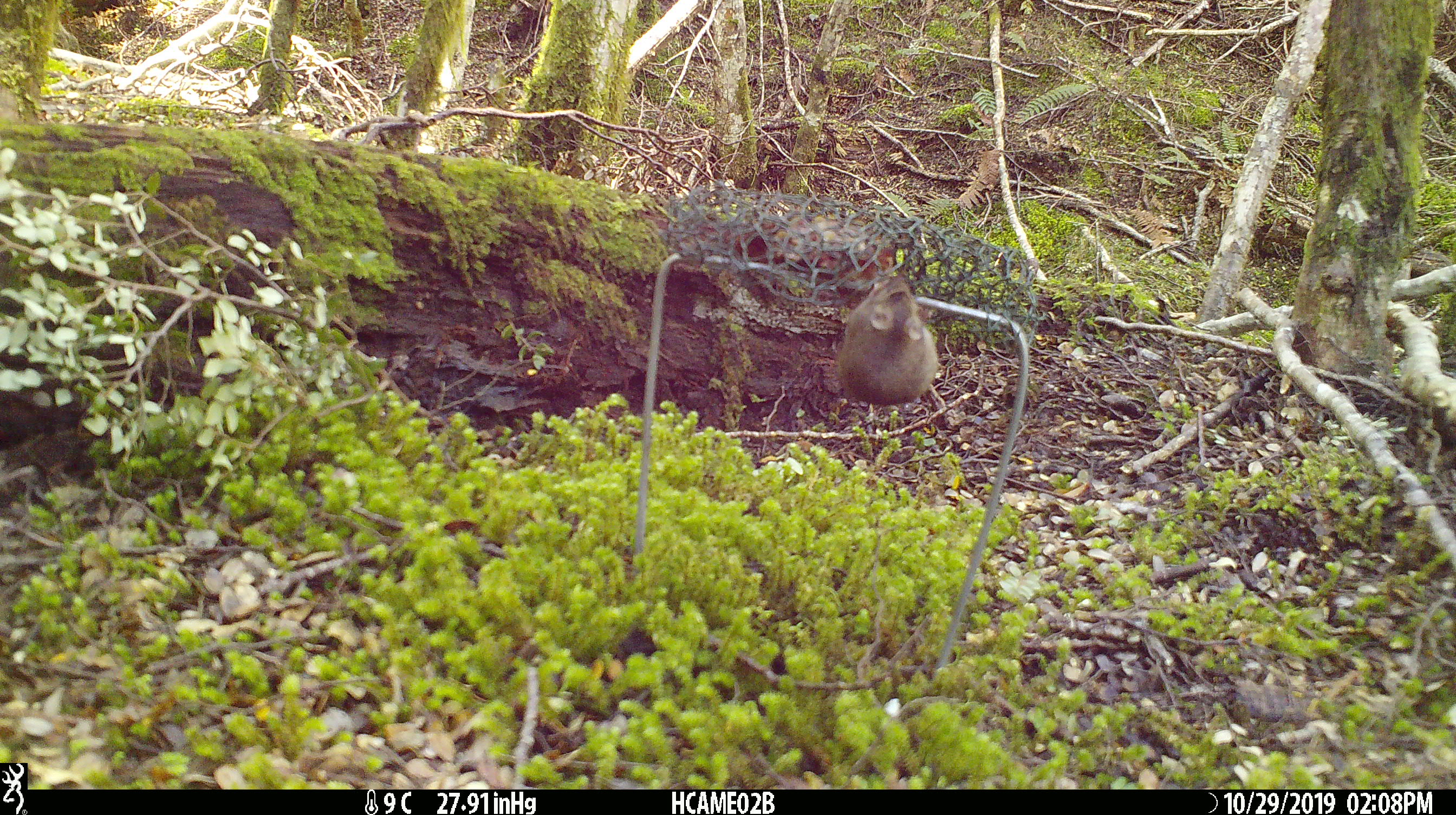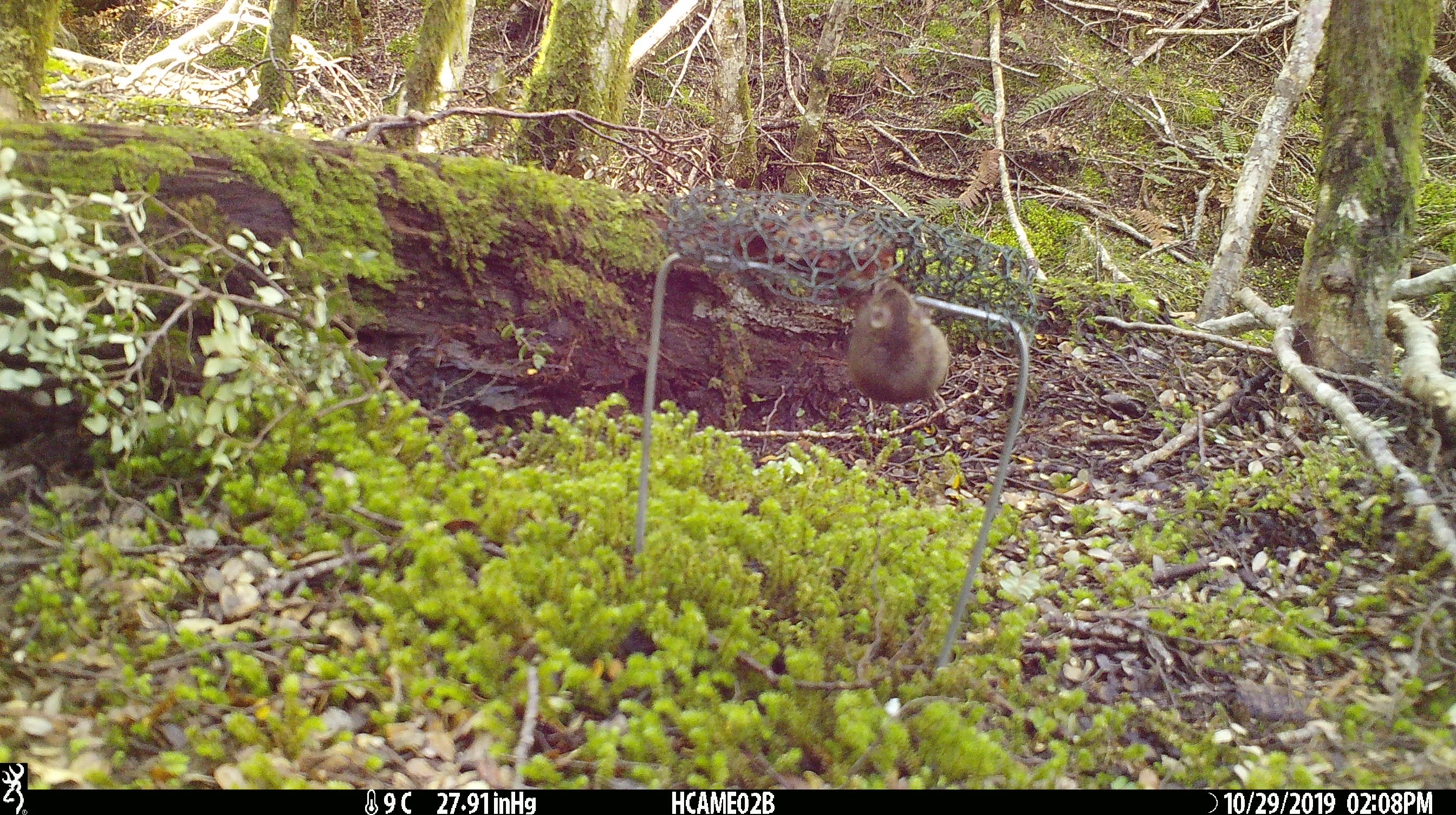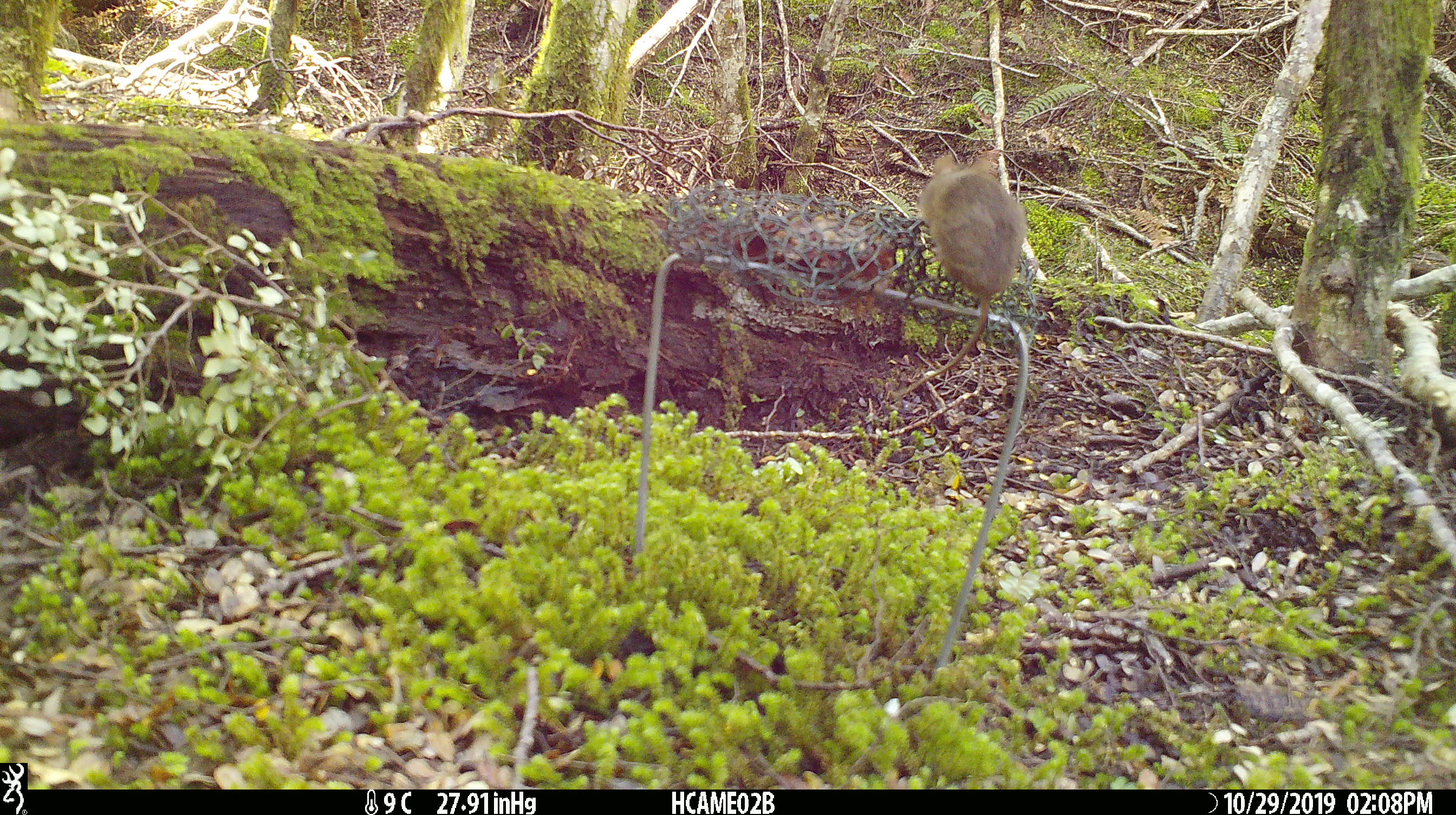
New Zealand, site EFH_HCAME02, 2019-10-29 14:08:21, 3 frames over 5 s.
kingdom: Animalia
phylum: Chordata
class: Mammalia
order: Rodentia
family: Muridae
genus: Mus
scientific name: Mus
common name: mouse